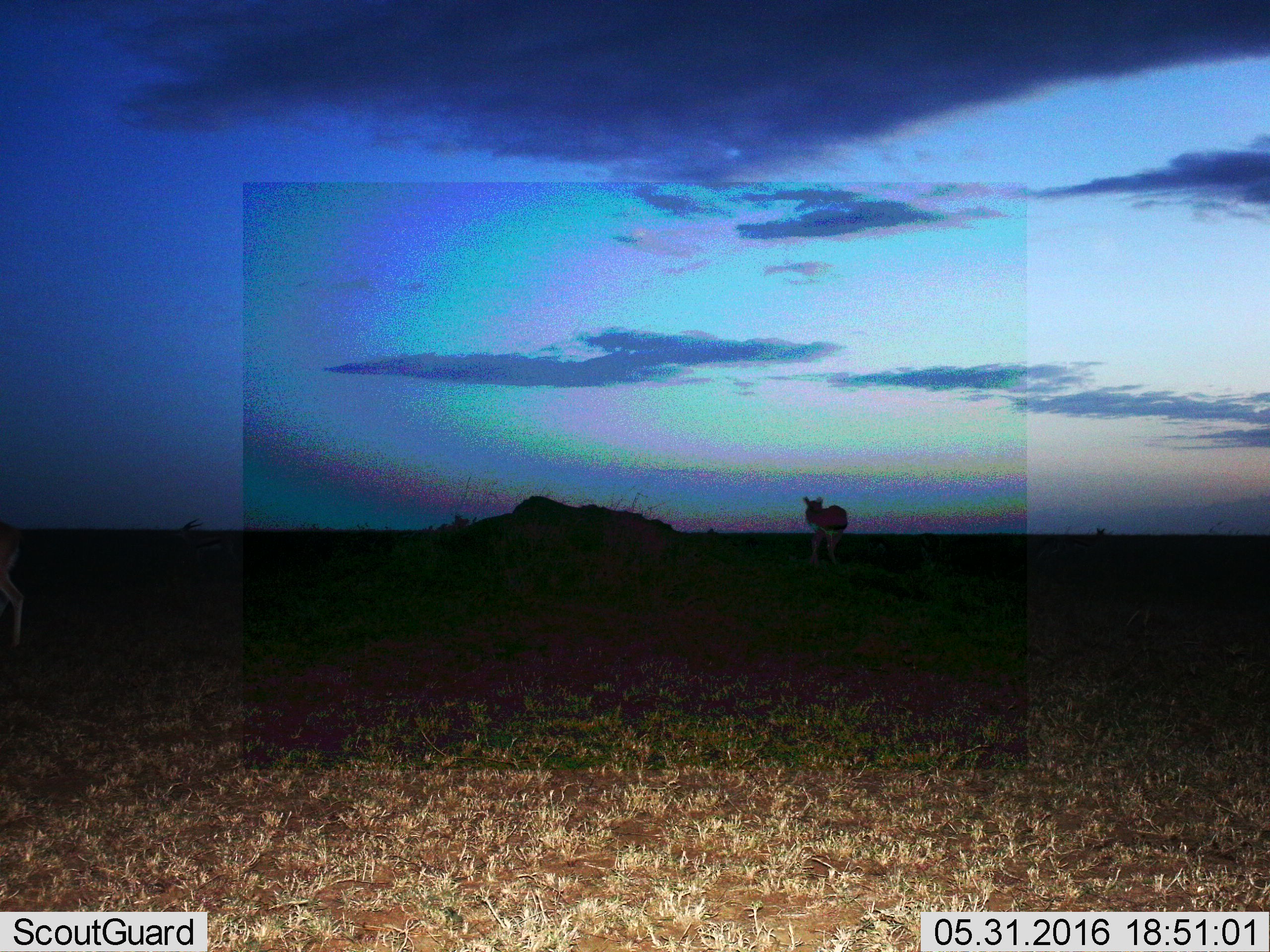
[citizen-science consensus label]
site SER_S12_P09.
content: unidentified animal